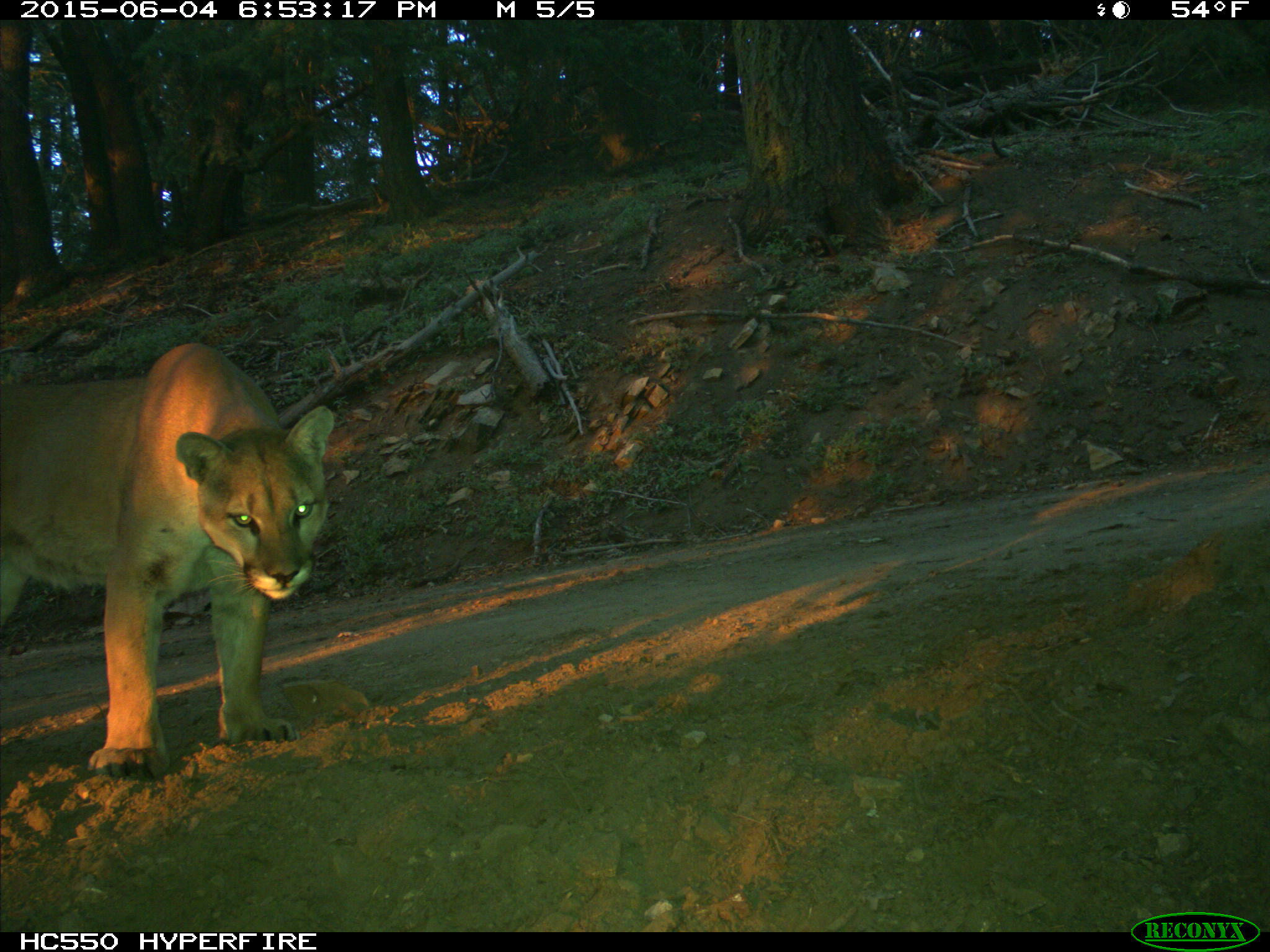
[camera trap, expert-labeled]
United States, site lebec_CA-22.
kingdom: Animalia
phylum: Chordata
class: Mammalia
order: Carnivora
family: Felidae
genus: Puma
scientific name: Puma concolor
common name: mountain lion